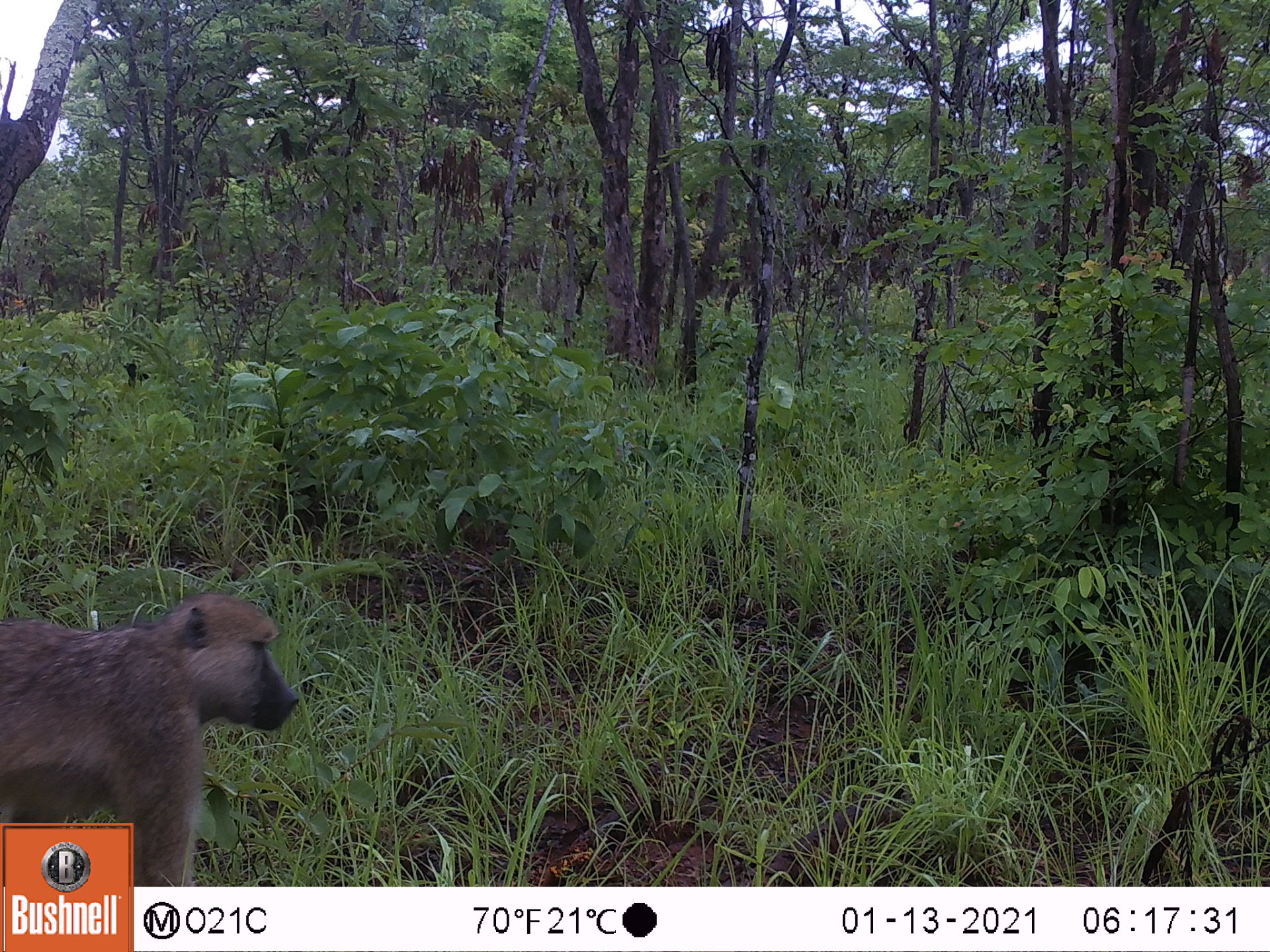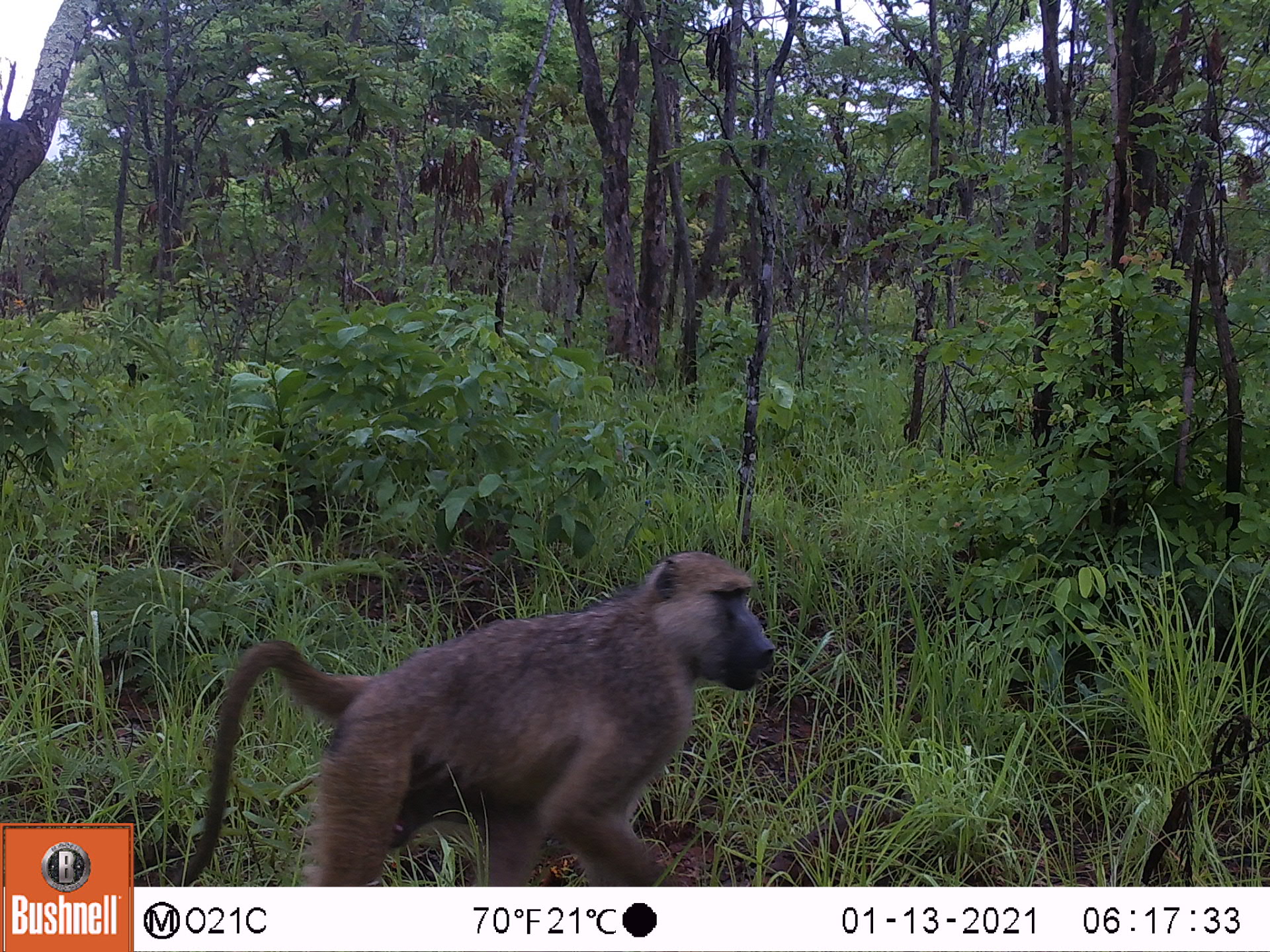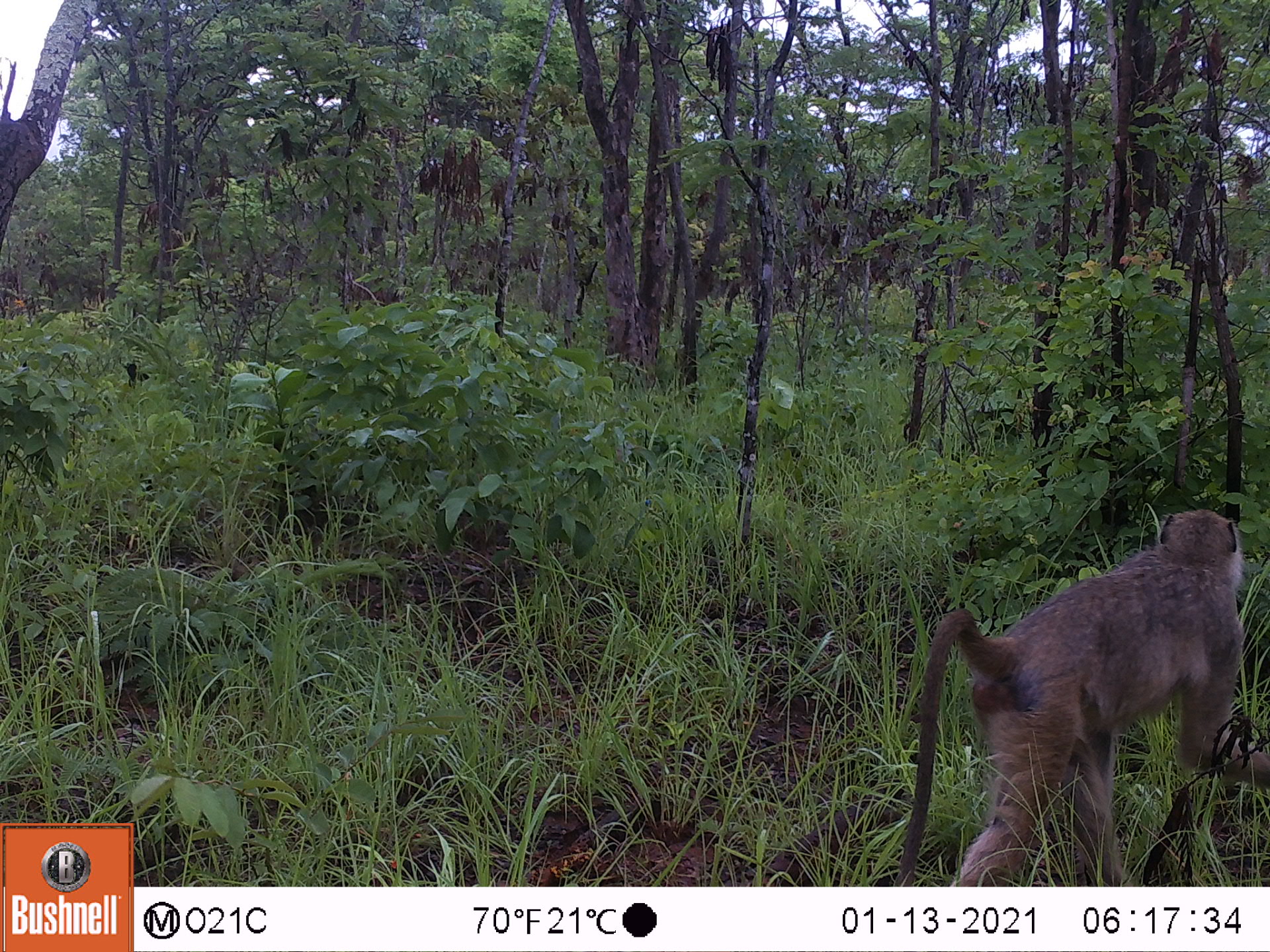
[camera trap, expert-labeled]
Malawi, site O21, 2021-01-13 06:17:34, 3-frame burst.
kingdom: Animalia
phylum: Chordata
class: Mammalia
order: Primates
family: Cercopithecidae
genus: Papio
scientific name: Papio cynocephalus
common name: yellow baboon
Yellow baboon (Papio cynocephalus), count 1.